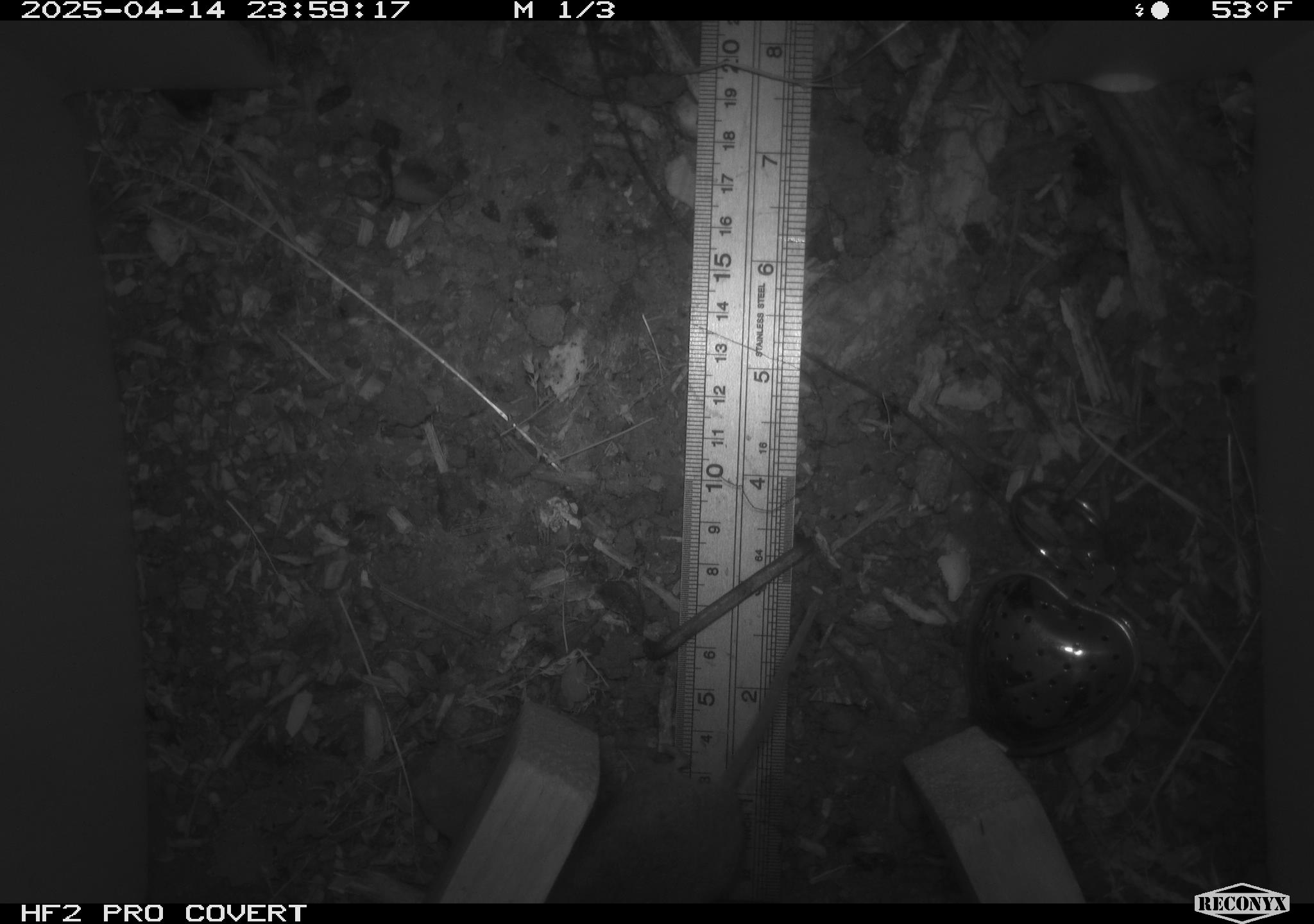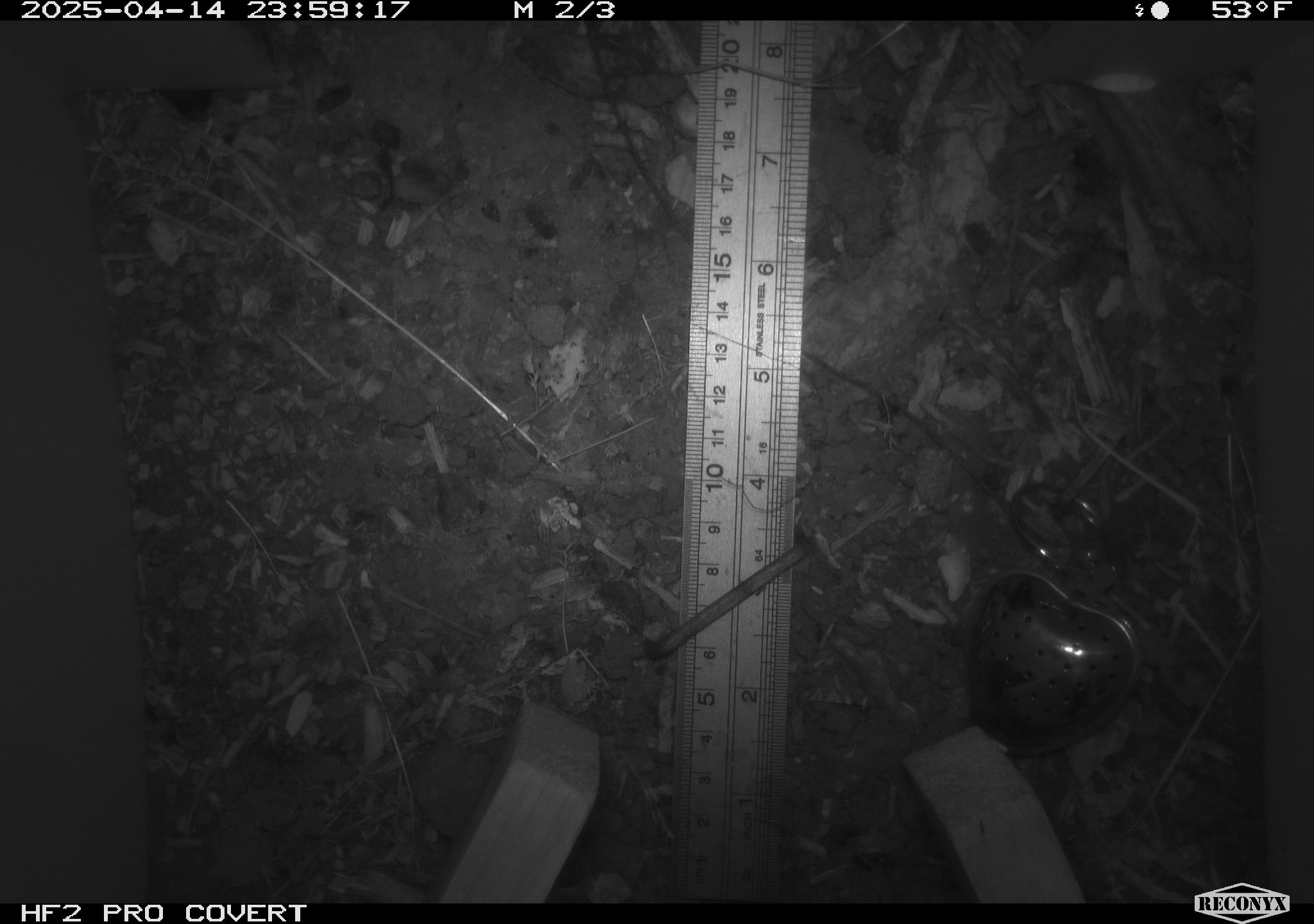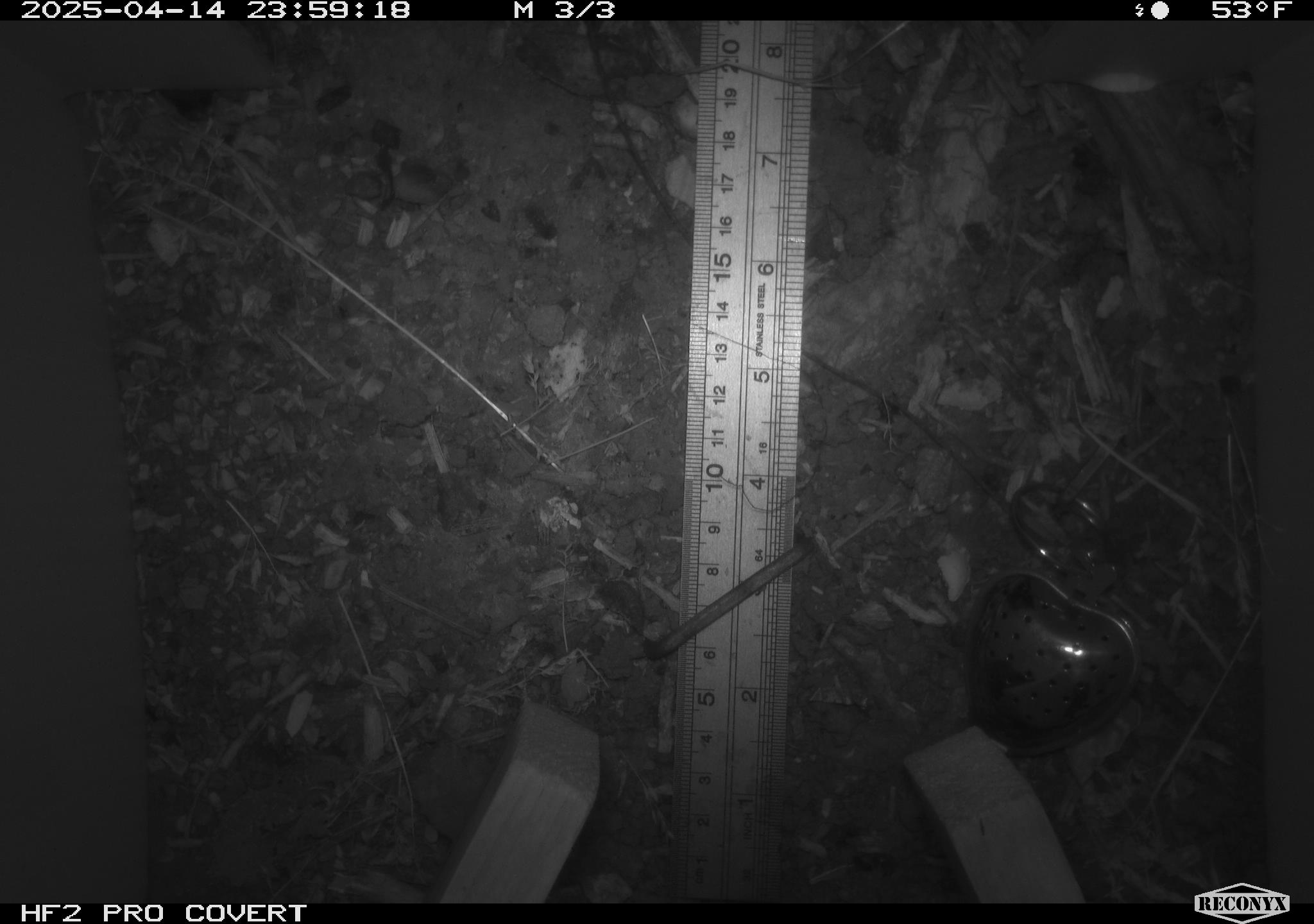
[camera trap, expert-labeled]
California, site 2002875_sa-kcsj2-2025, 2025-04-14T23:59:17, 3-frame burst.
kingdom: Animalia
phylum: Chordata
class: Mammalia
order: Rodentia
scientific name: Rodentia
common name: rodent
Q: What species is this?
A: Rodent (Rodentia).